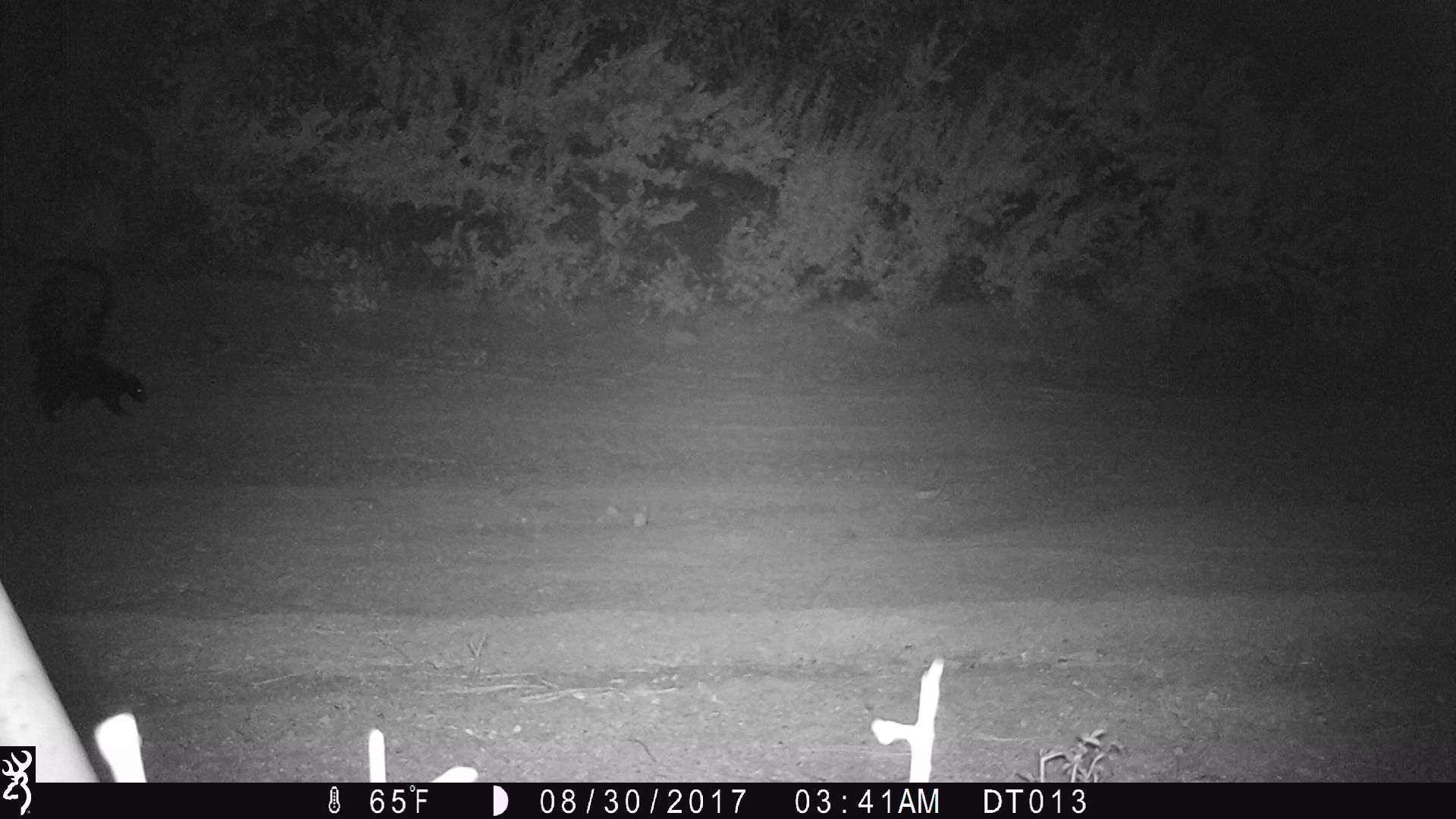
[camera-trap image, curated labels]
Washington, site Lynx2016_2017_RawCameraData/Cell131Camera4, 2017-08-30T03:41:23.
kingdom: Animalia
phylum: Chordata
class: Mammalia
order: Carnivora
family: Mephitidae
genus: Mephitis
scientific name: Mephitis mephitis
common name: striped skunk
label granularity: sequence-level